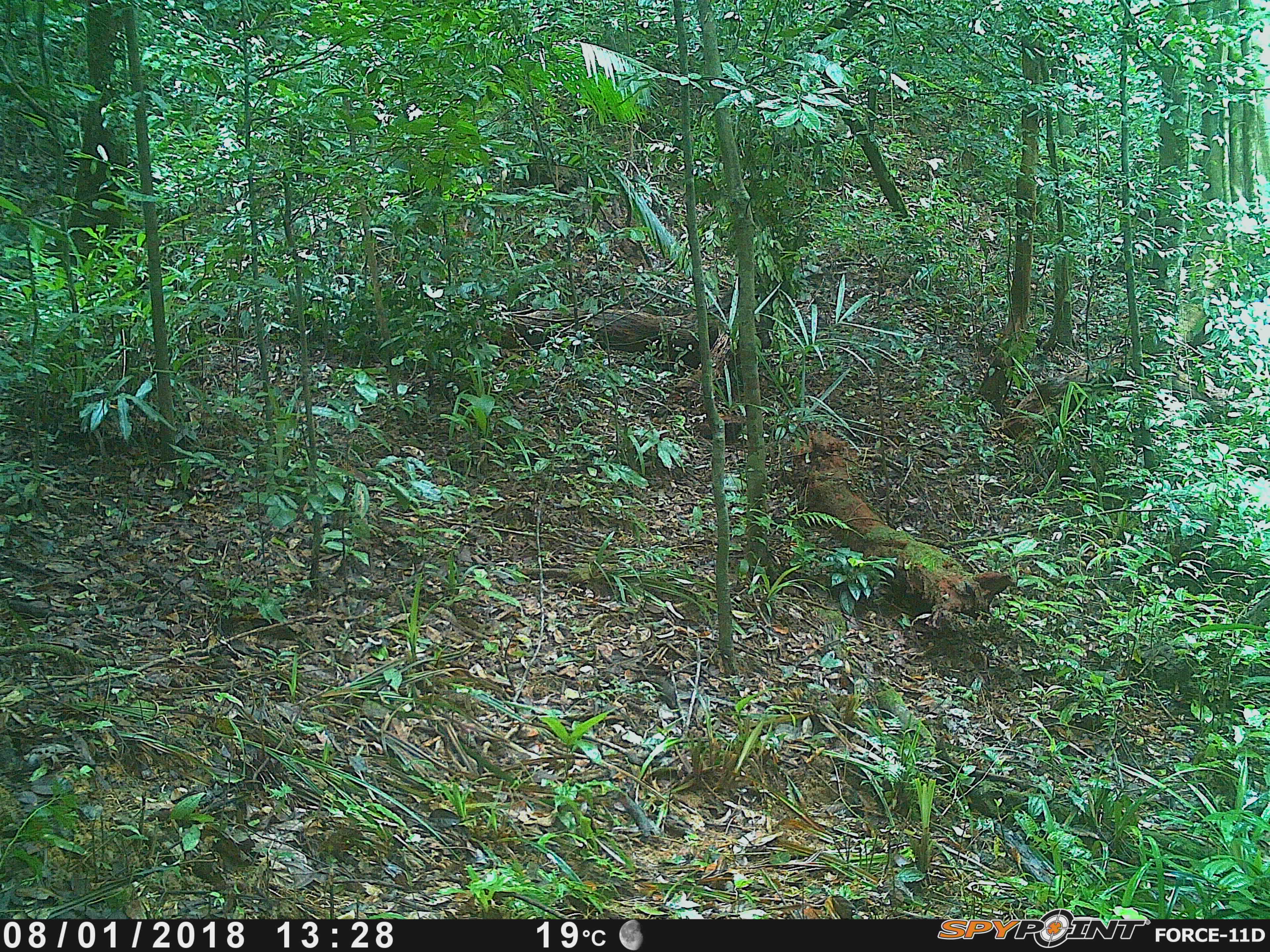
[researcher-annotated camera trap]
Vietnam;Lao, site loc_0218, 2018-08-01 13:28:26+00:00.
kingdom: Animalia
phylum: Chordata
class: Mammalia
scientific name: Mammalia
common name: mammal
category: unidentified small mammal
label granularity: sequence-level